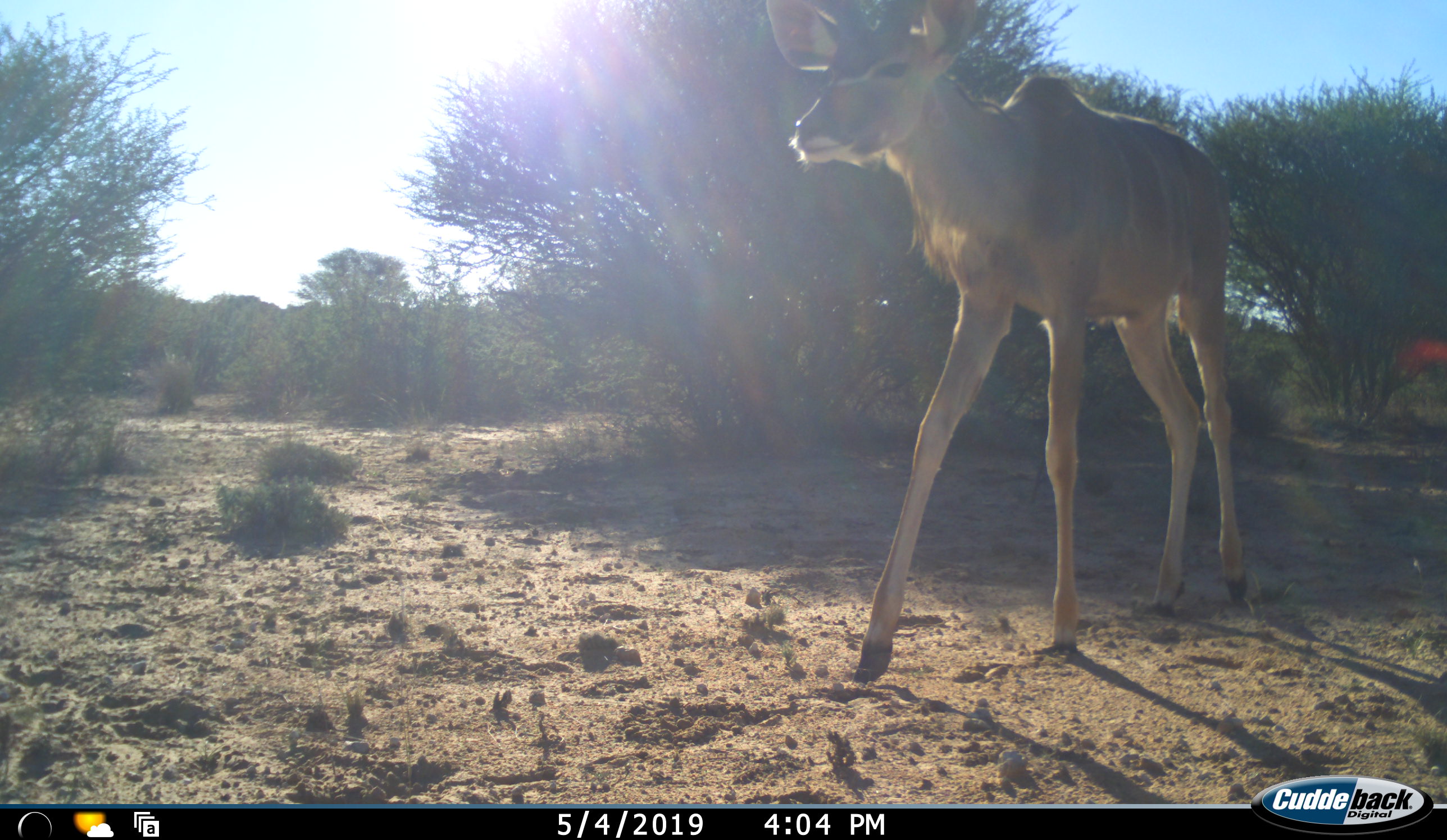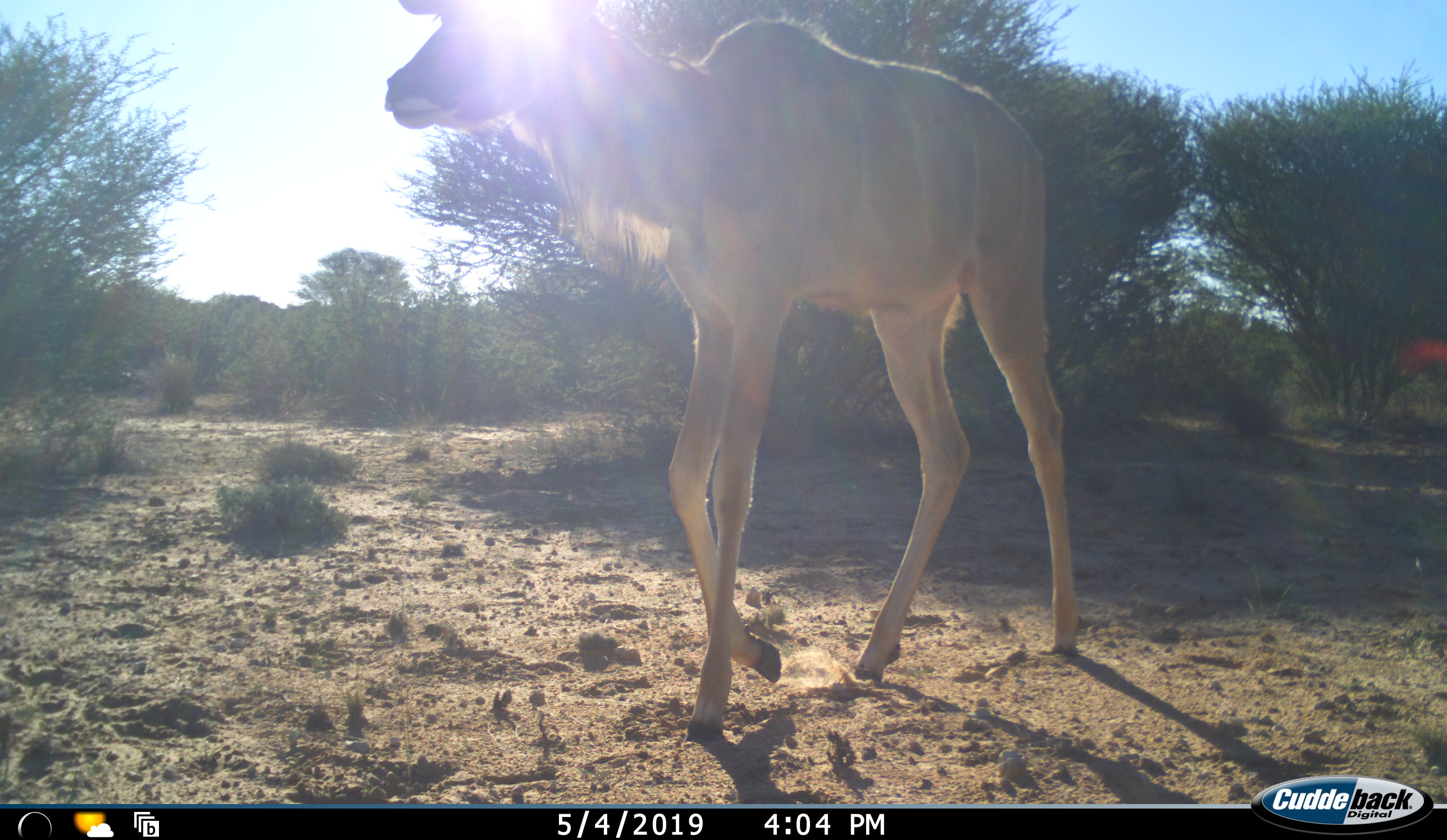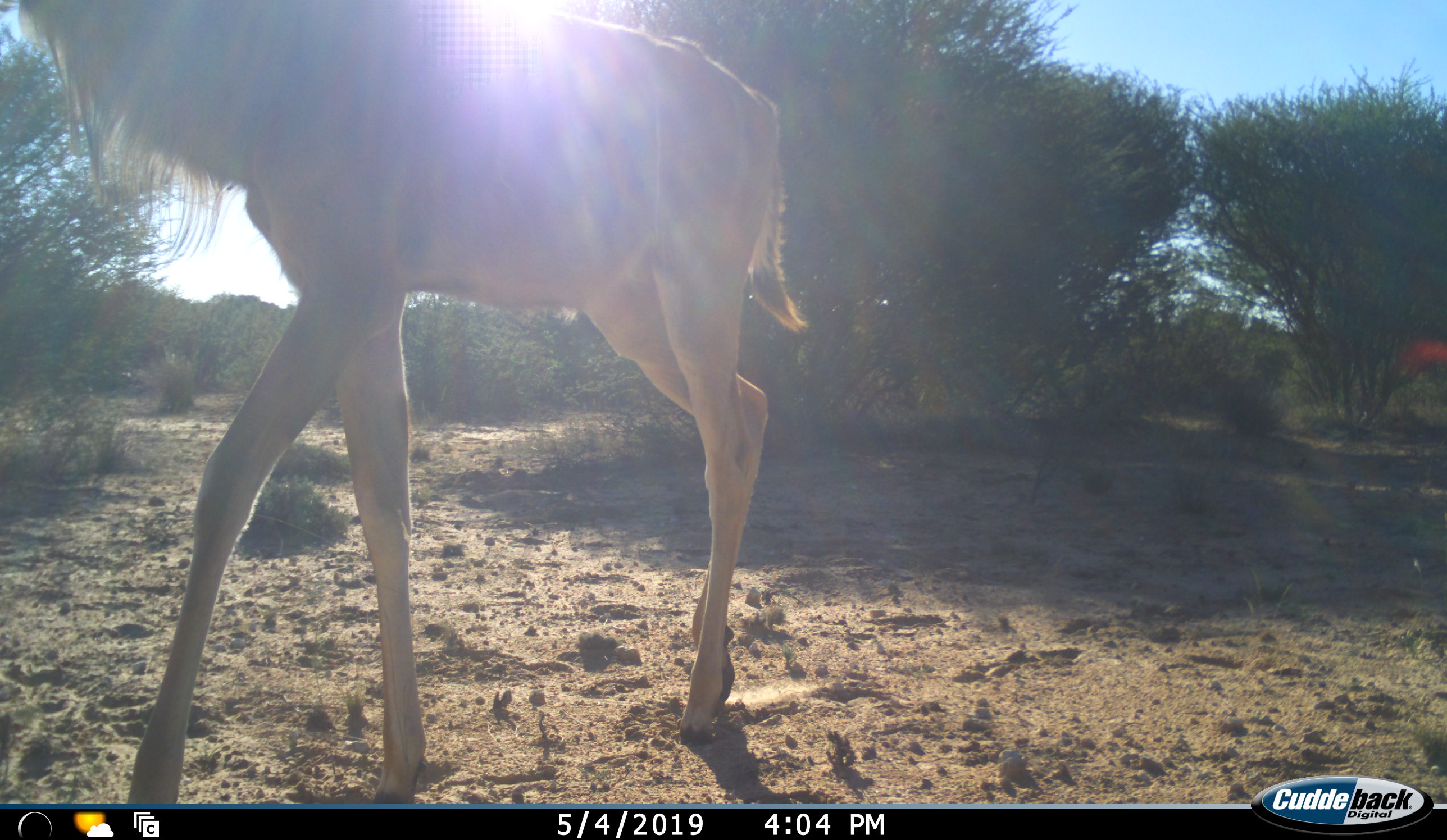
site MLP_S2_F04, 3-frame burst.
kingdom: Animalia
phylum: Chordata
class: Mammalia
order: Artiodactyla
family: Bovidae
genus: Tragelaphus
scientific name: Tragelaphus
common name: kudu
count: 1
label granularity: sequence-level